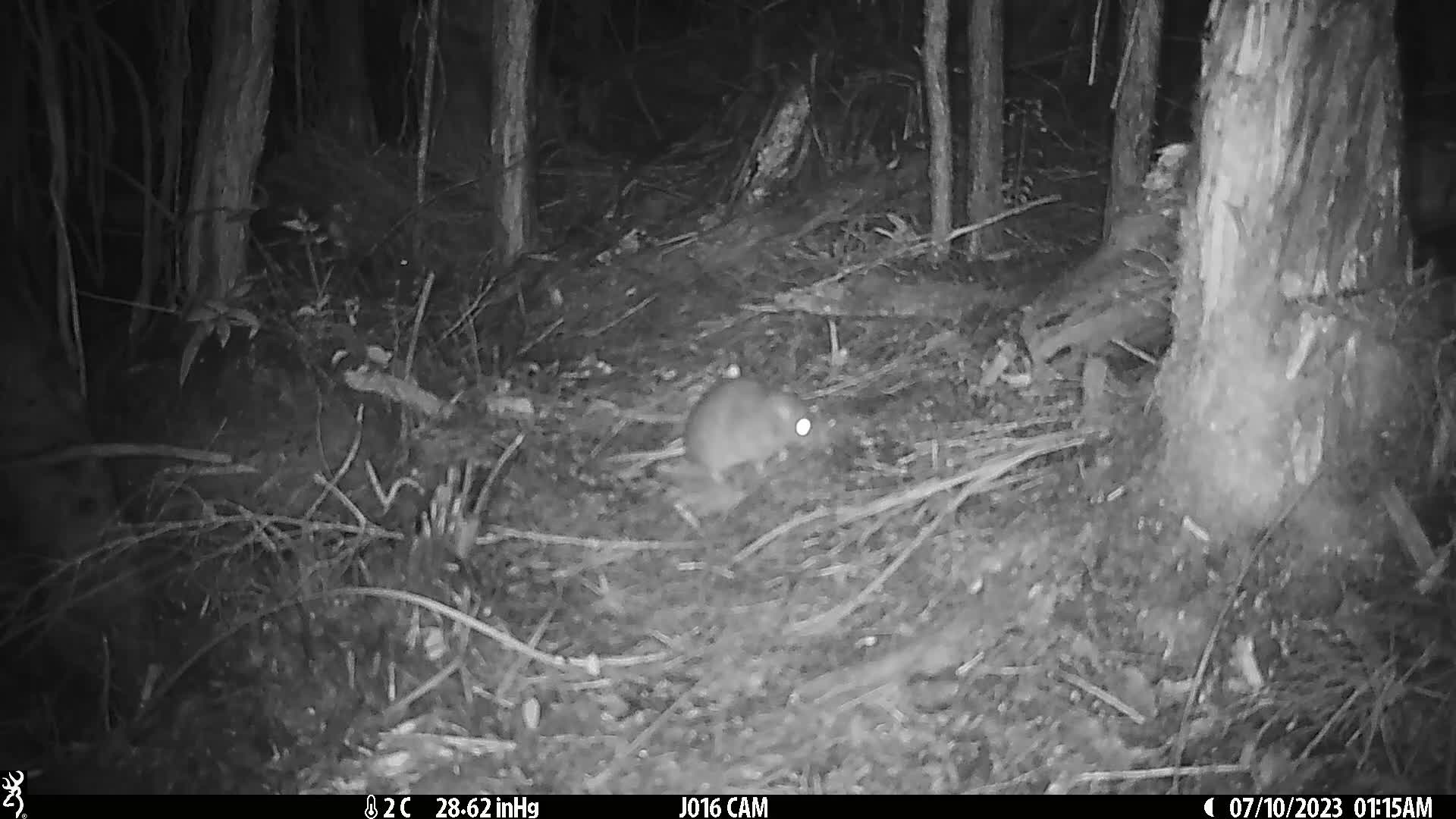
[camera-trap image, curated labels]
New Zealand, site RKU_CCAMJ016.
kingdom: Animalia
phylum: Chordata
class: Mammalia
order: Rodentia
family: Muridae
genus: Rattus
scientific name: Rattus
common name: rat